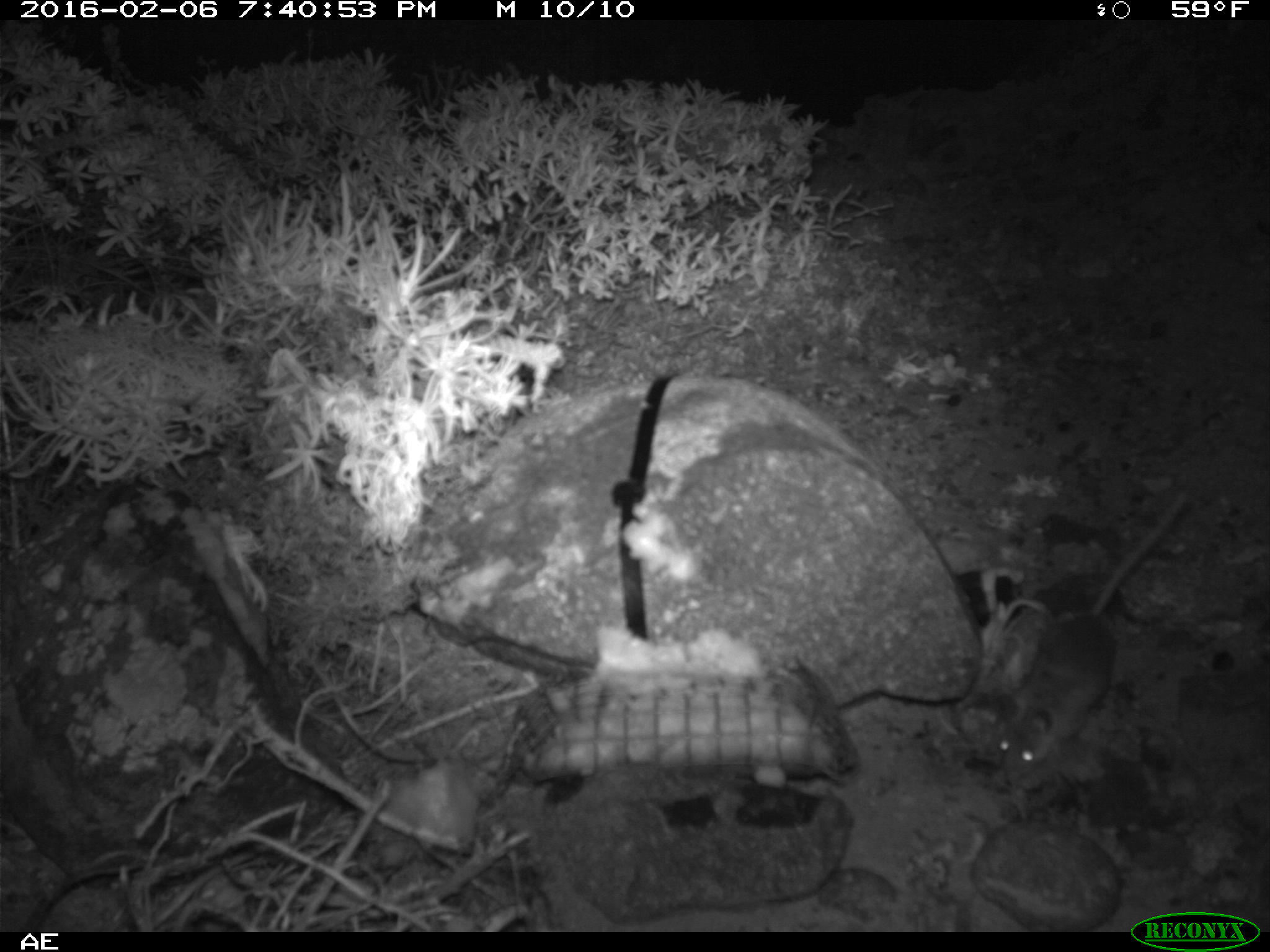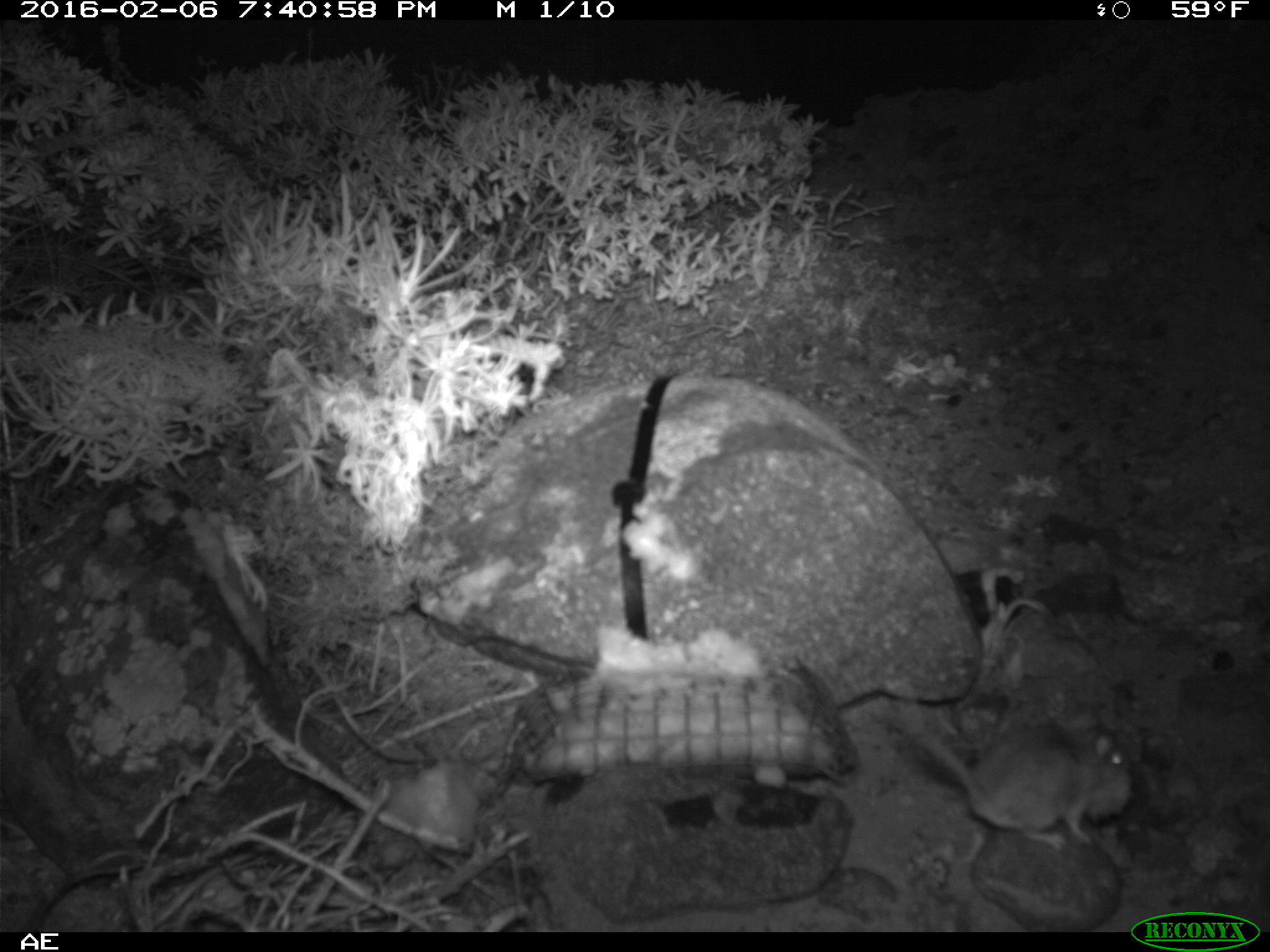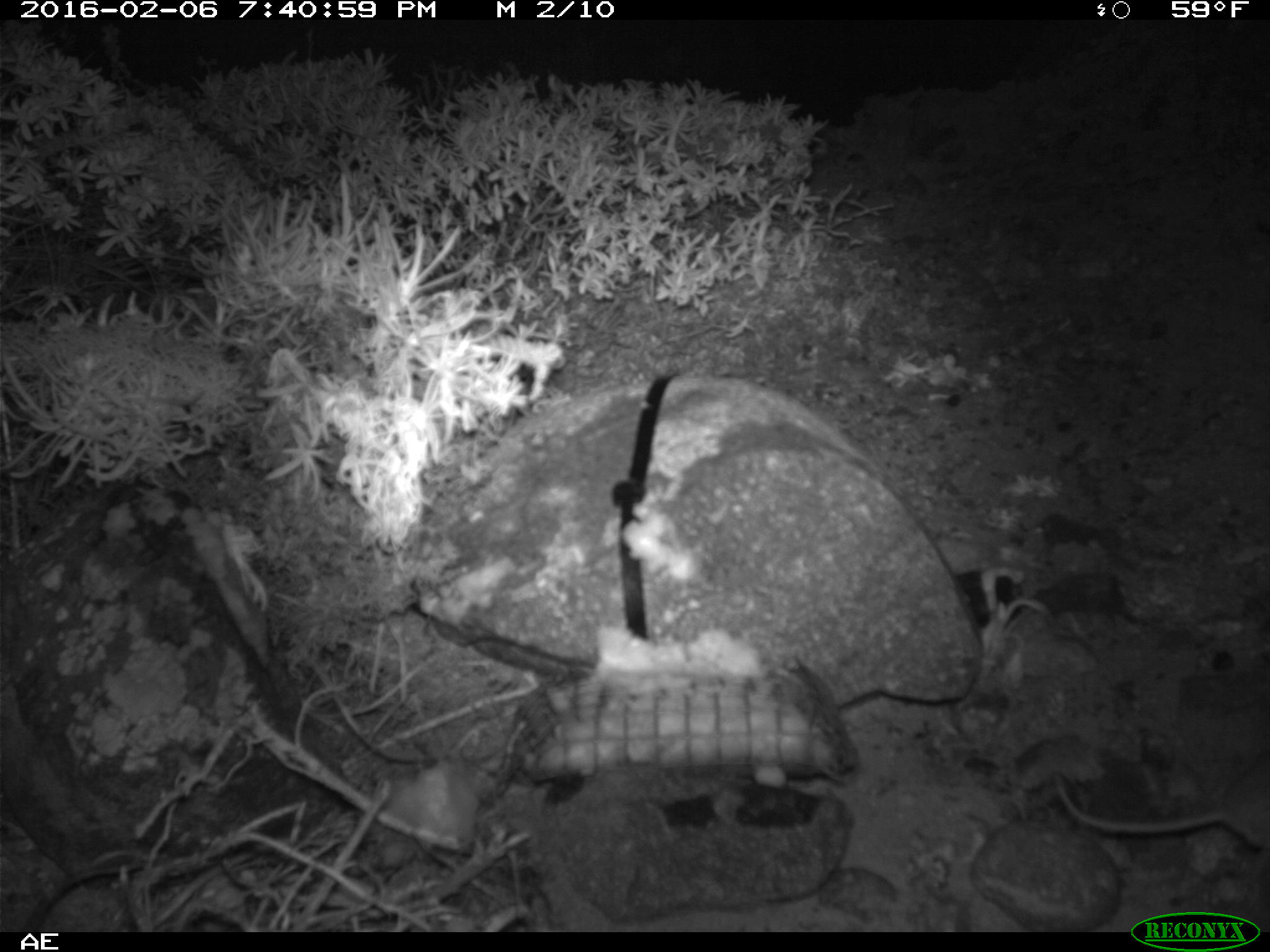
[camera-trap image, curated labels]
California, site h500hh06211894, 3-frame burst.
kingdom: Animalia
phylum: Chordata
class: Mammalia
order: Rodentia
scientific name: Rodentia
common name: rodent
Rodent (Rodentia).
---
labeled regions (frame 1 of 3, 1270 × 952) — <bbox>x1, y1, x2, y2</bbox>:
rodent: <bbox>998, 495, 1190, 779</bbox>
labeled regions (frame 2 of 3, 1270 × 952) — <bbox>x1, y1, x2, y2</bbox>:
rodent: <bbox>892, 699, 1127, 850</bbox>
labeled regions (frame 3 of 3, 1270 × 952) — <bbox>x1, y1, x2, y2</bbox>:
rodent: <bbox>1055, 771, 1269, 847</bbox>